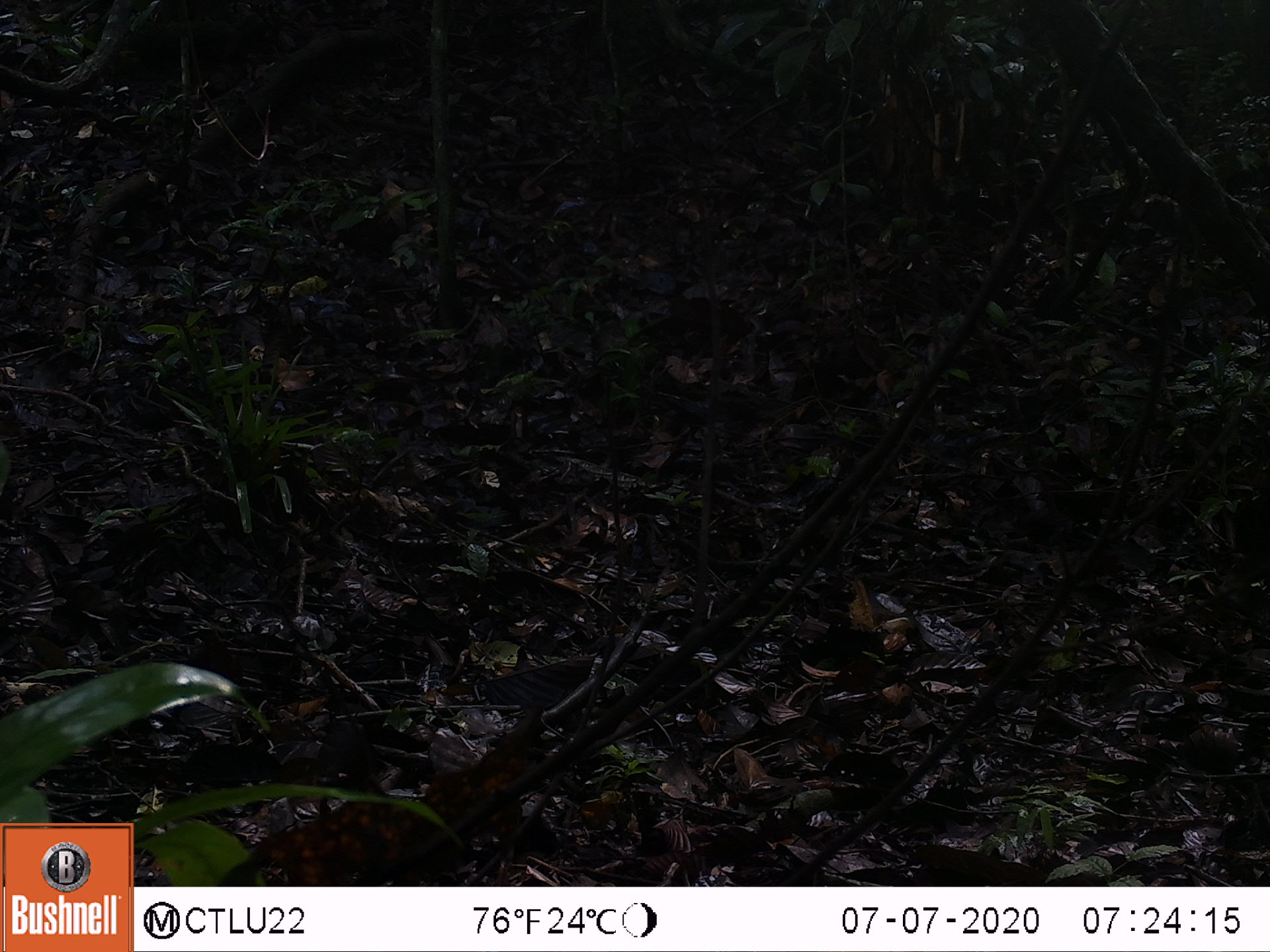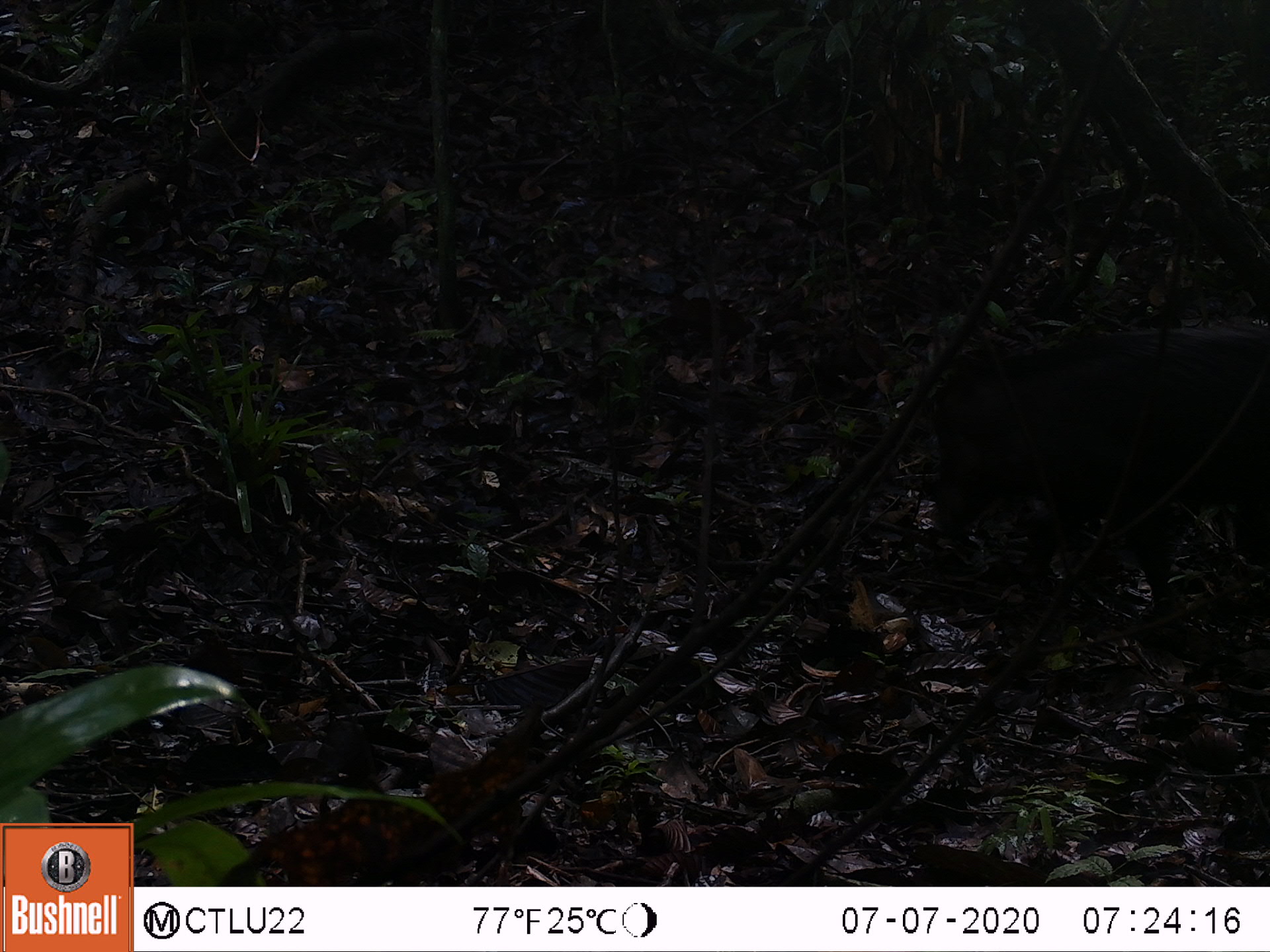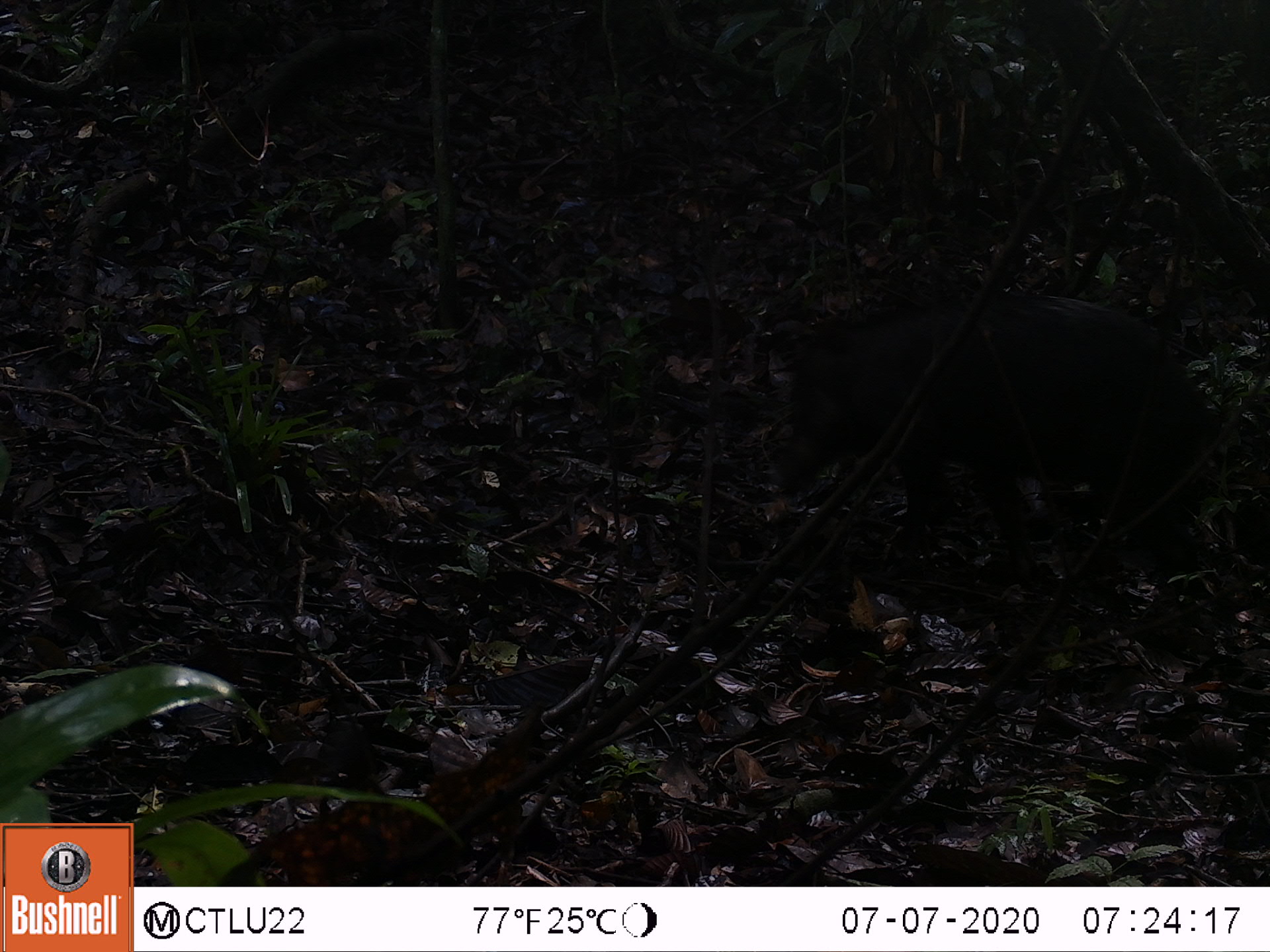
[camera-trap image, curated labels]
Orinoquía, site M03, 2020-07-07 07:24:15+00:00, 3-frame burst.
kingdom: Animalia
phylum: Chordata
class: Mammalia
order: Artiodactyla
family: Tayassuidae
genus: Pecari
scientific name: Pecari tajacu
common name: collared peccary